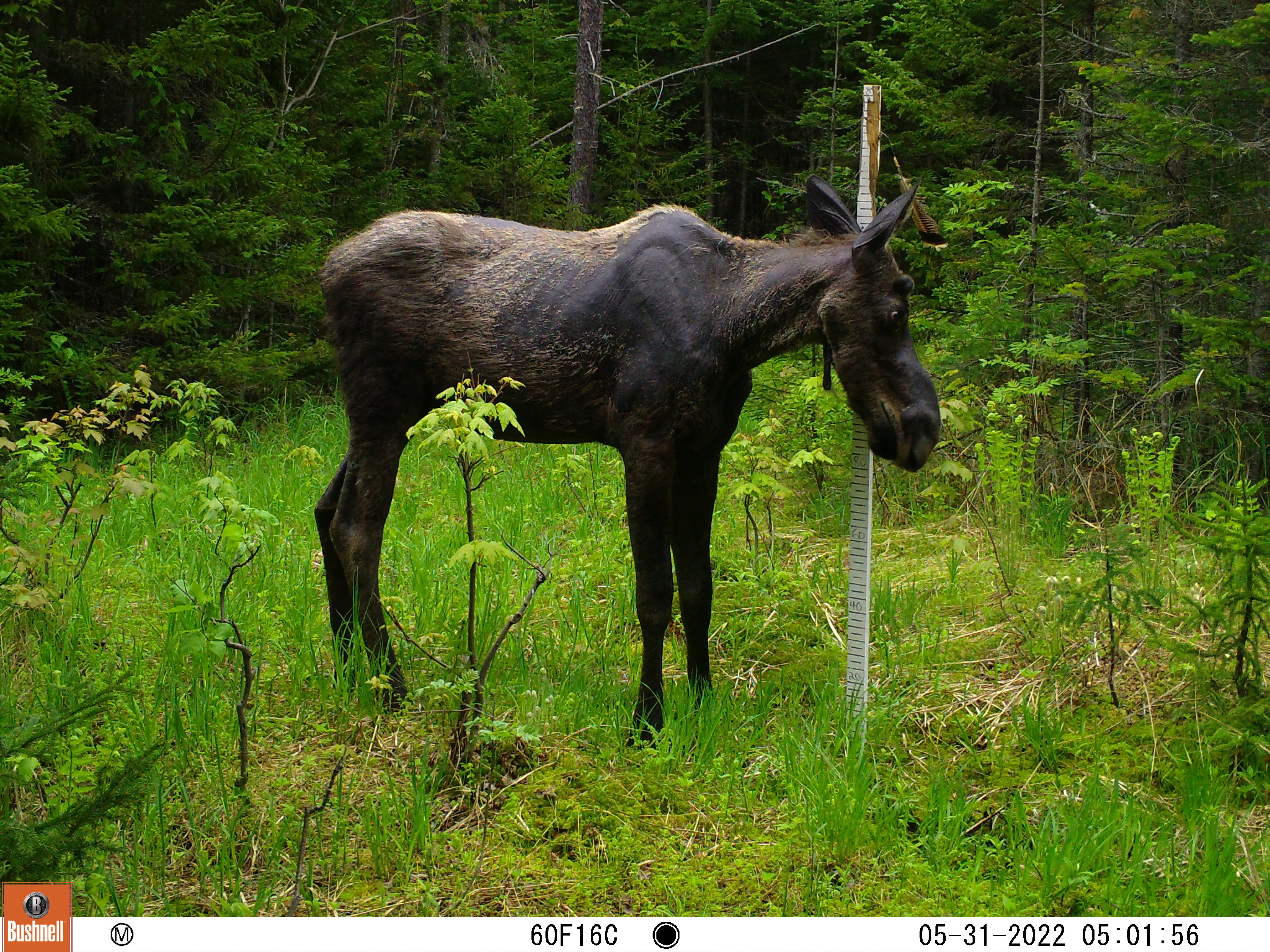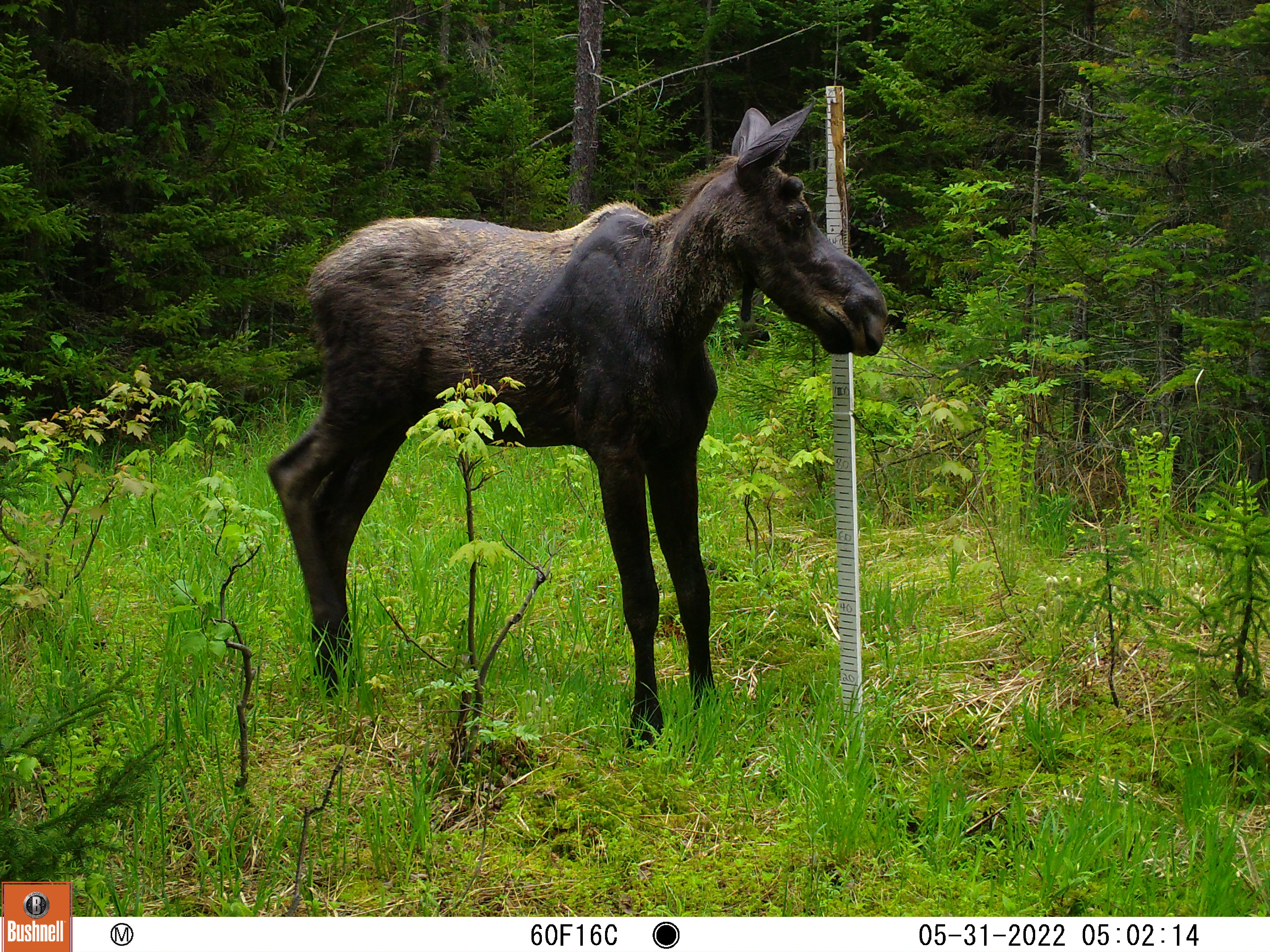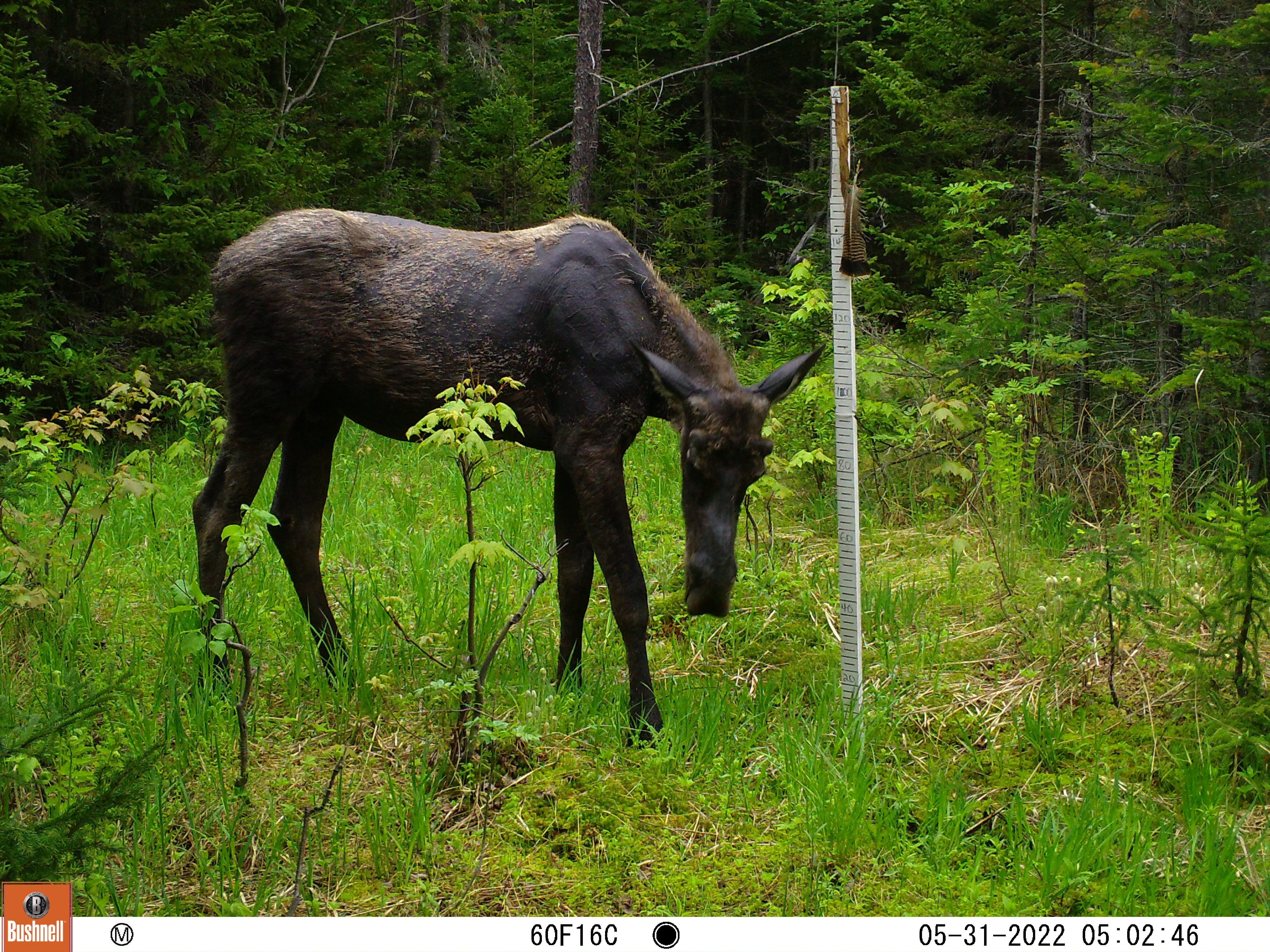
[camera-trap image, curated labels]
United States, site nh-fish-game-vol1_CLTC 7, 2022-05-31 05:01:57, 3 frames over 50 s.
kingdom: Animalia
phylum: Chordata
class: Mammalia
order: Artiodactyla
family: Cervidae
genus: Alces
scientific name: Alces alces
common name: moose